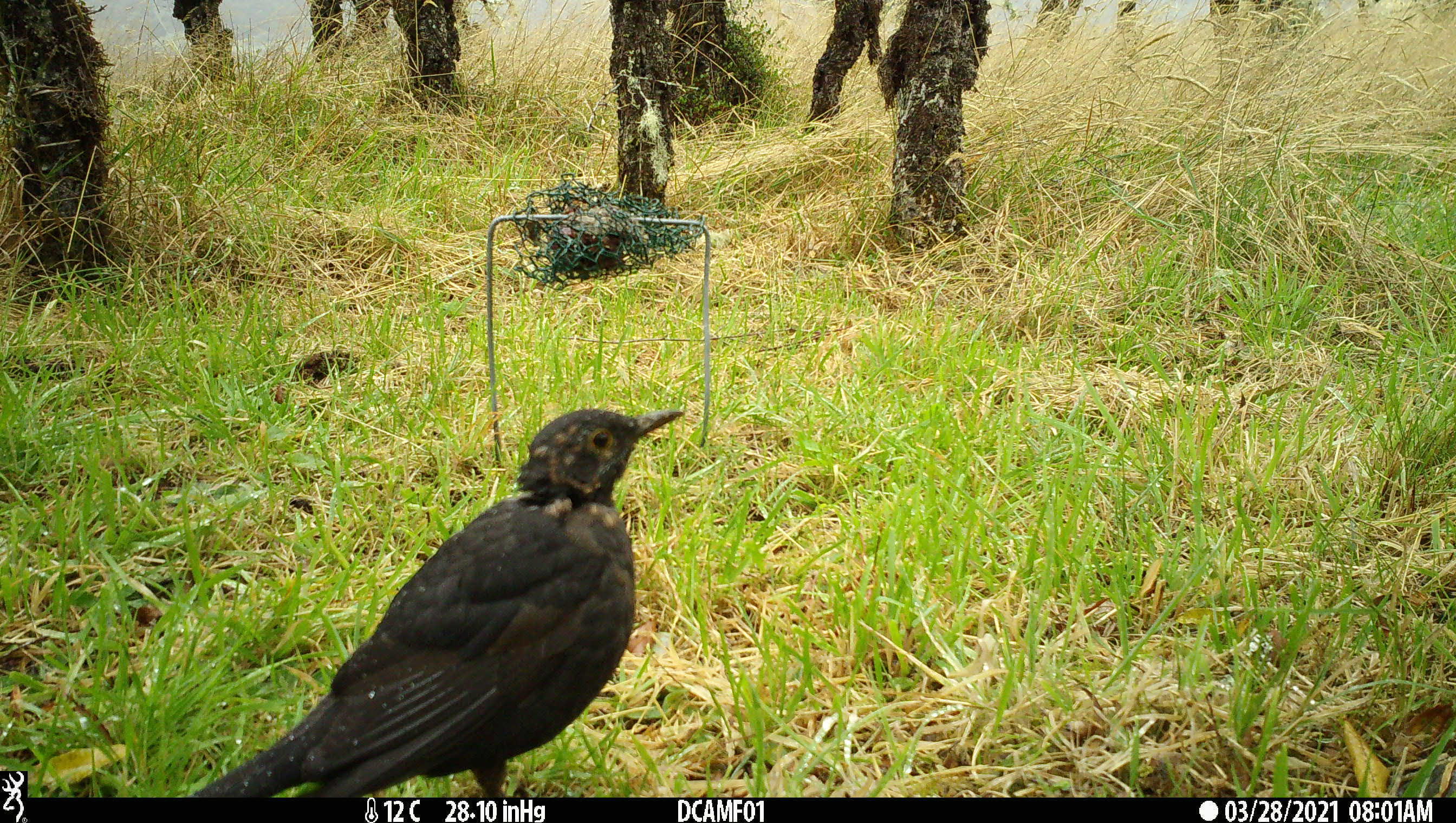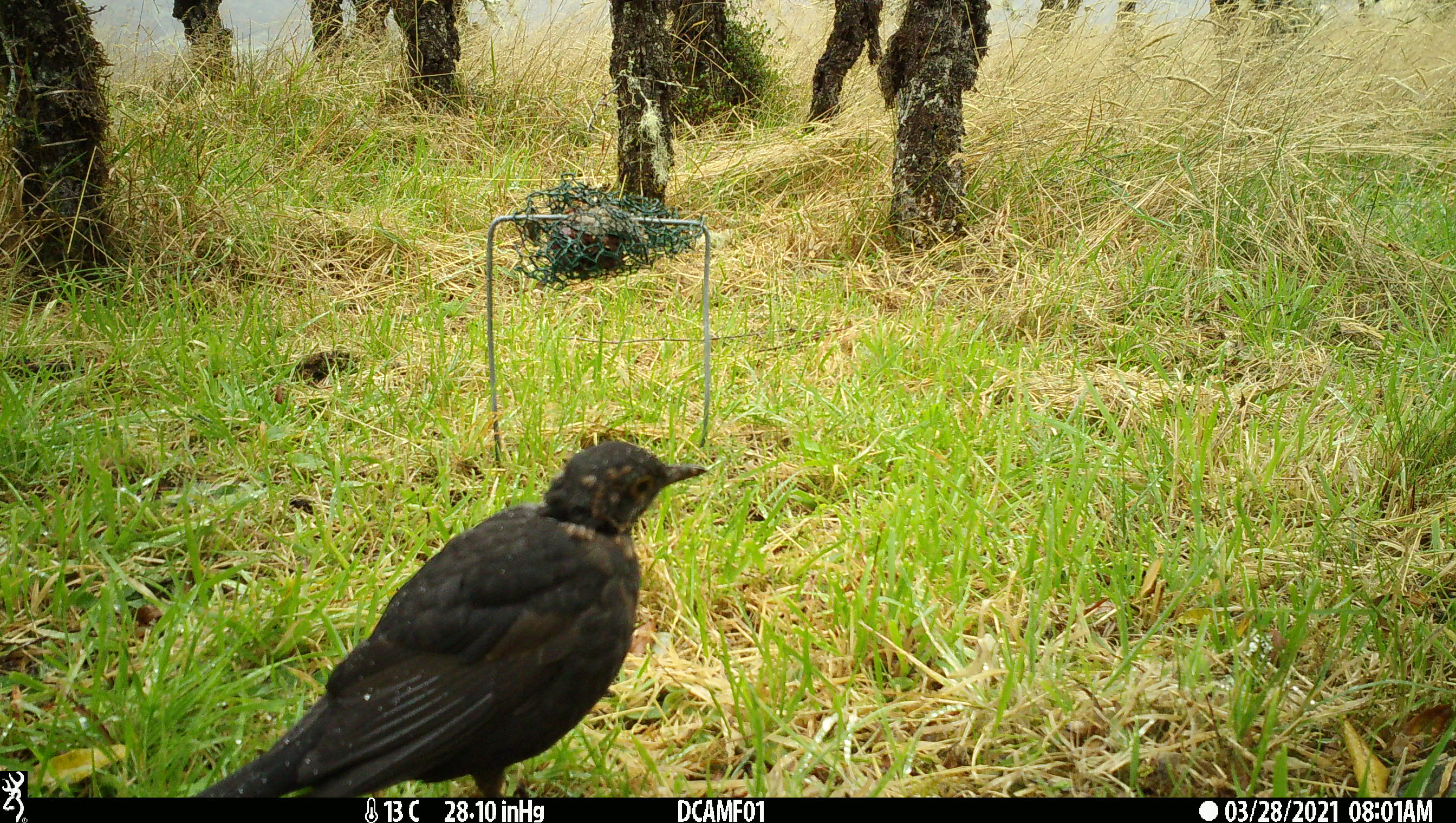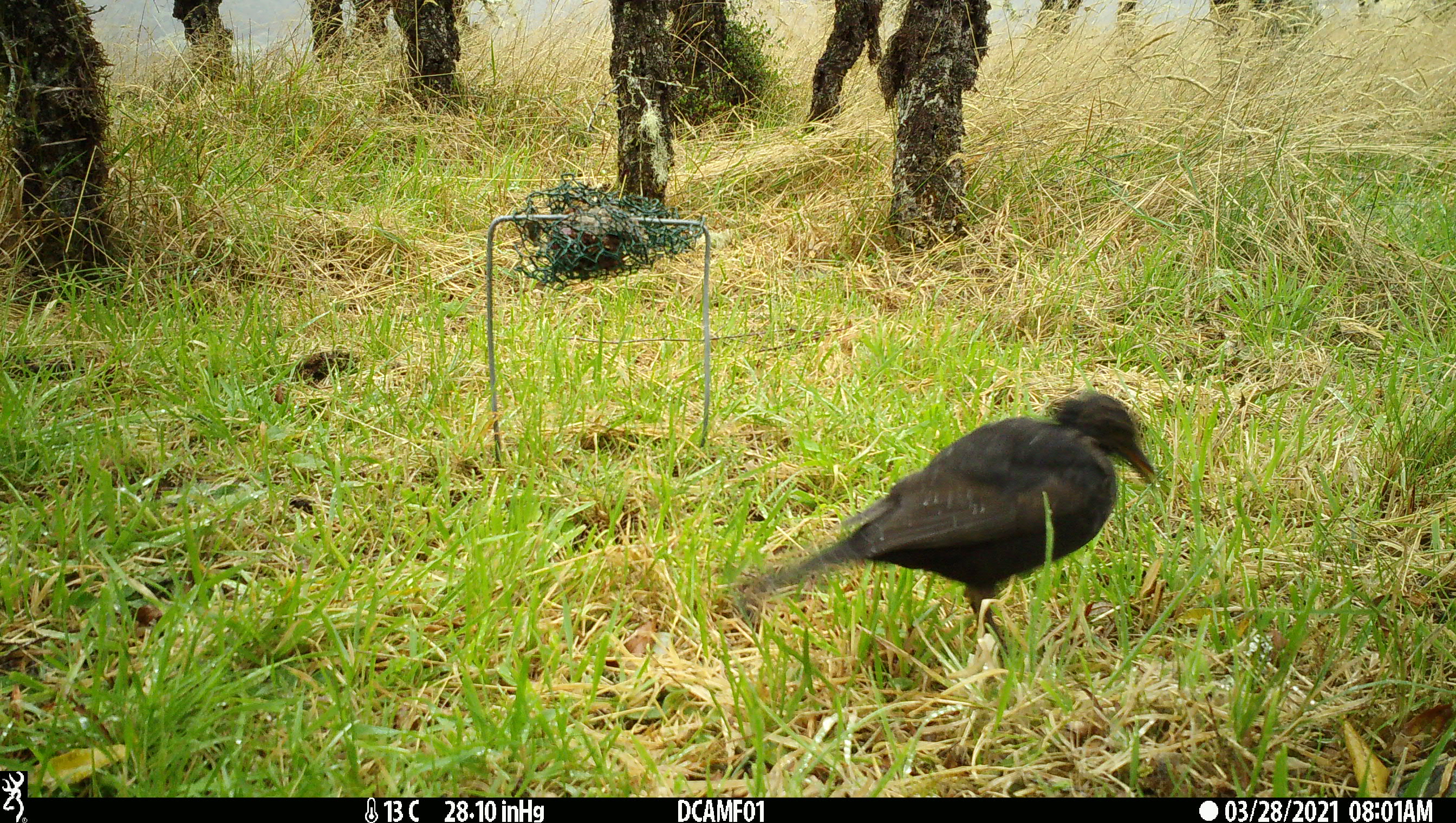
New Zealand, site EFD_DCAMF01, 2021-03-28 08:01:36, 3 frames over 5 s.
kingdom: Animalia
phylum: Chordata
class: Aves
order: Passeriformes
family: Turdidae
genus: Turdus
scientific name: Turdus merula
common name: eurasian blackbird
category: blackbird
Blackbird (eurasian blackbird) (Turdus merula).